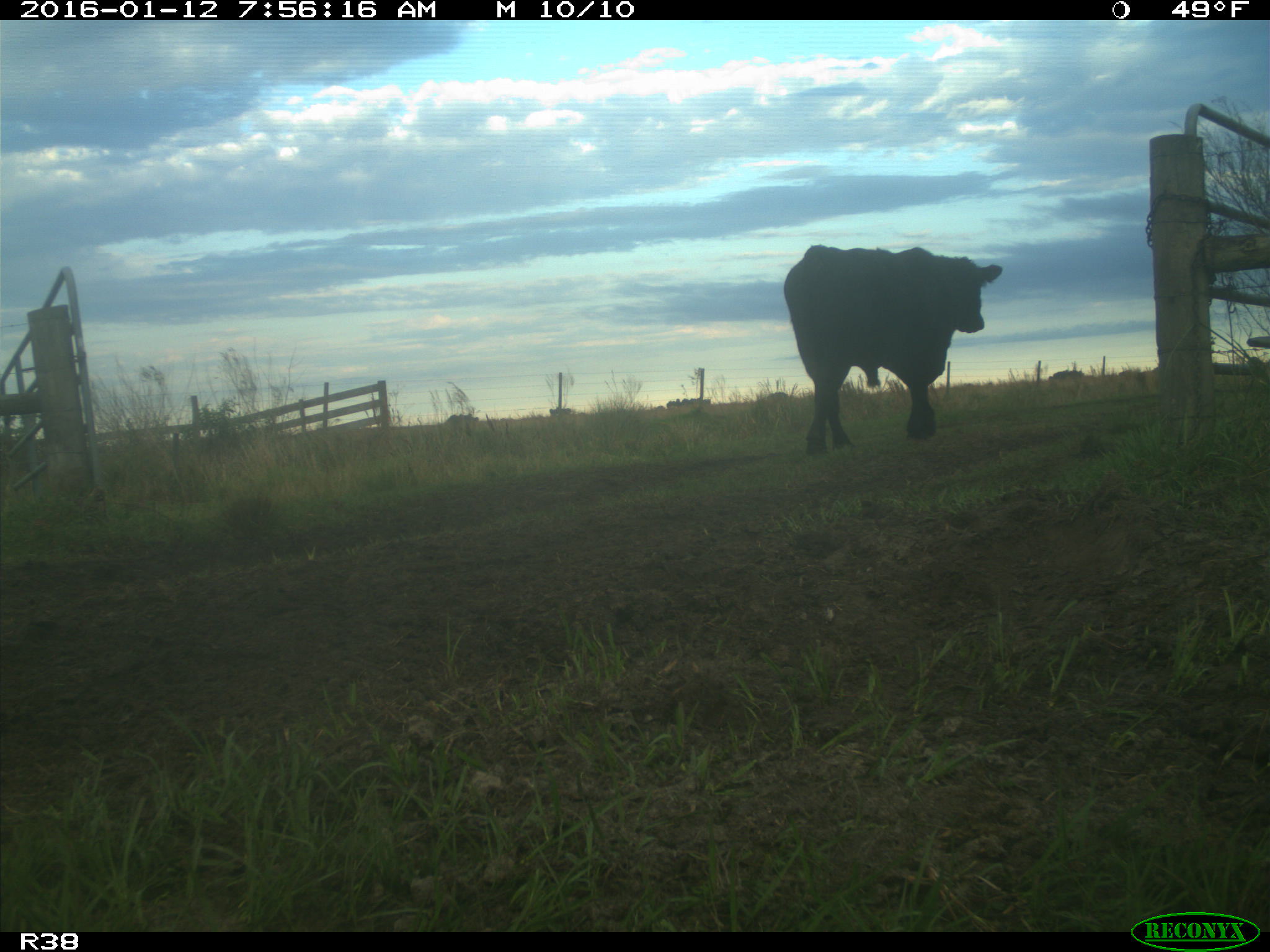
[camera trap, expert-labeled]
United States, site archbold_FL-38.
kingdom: Animalia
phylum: Chordata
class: Mammalia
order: Artiodactyla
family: Bovidae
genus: Bos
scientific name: Bos taurus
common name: domestic cow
Bos taurus (domestic cow).